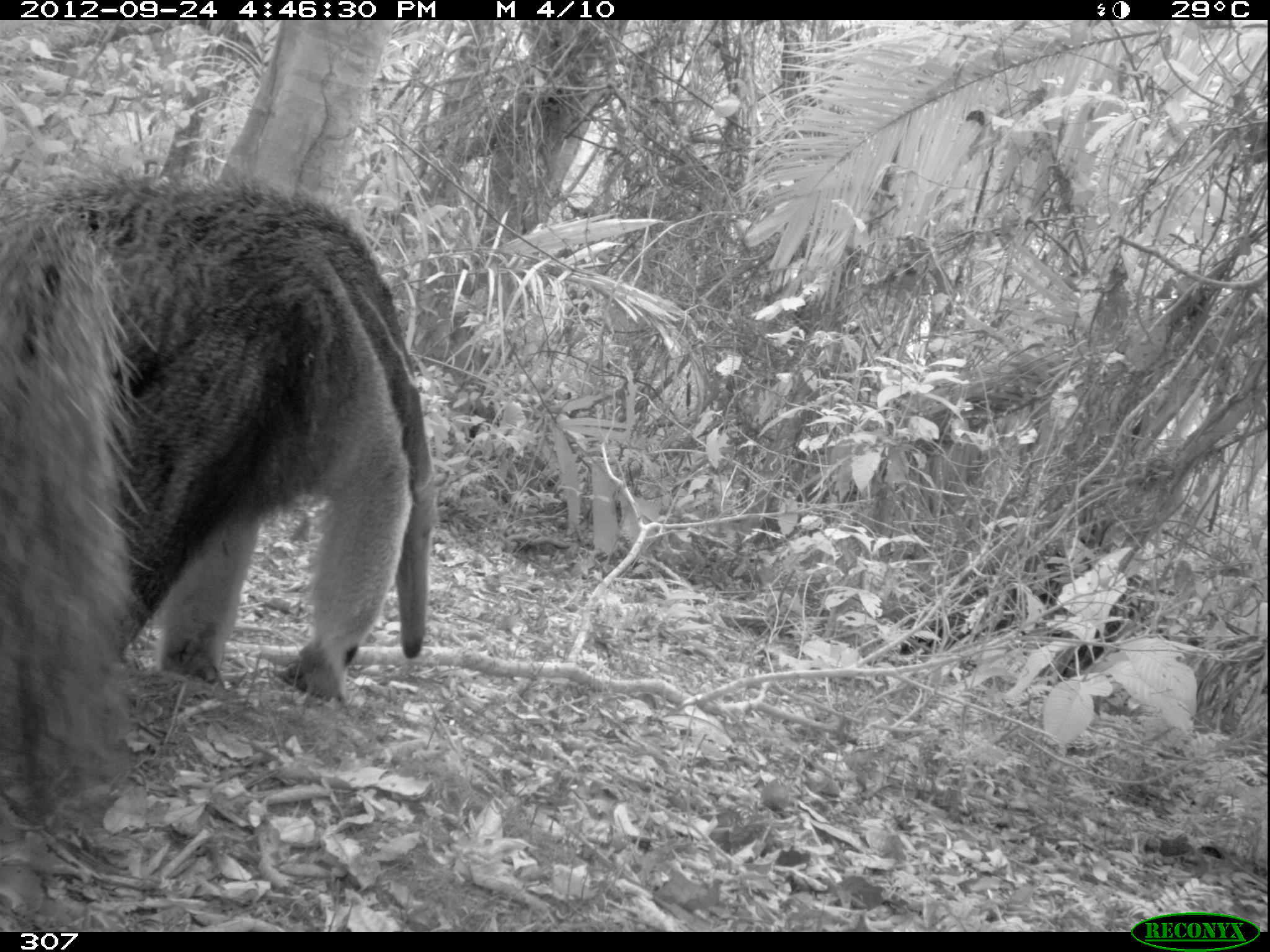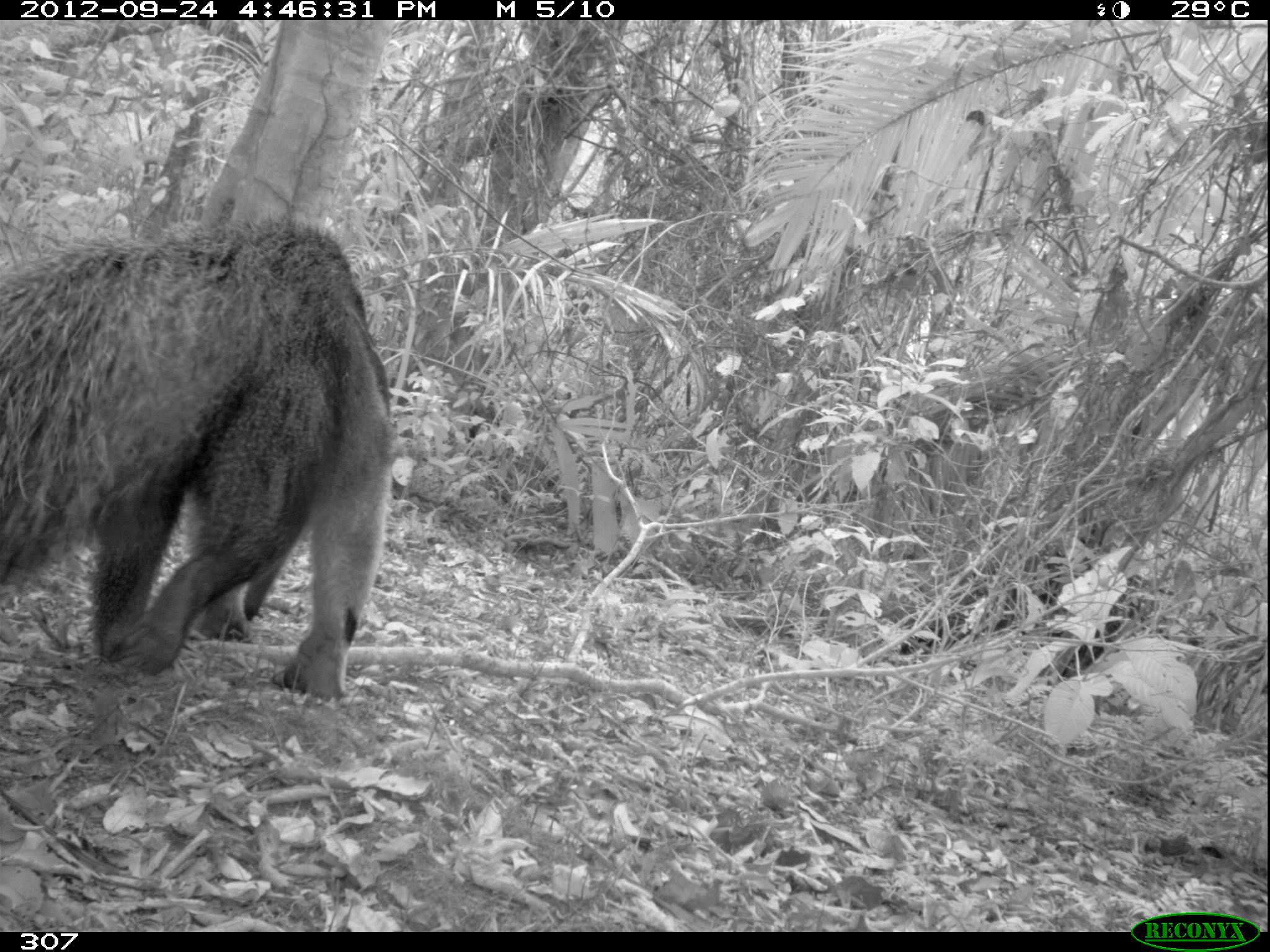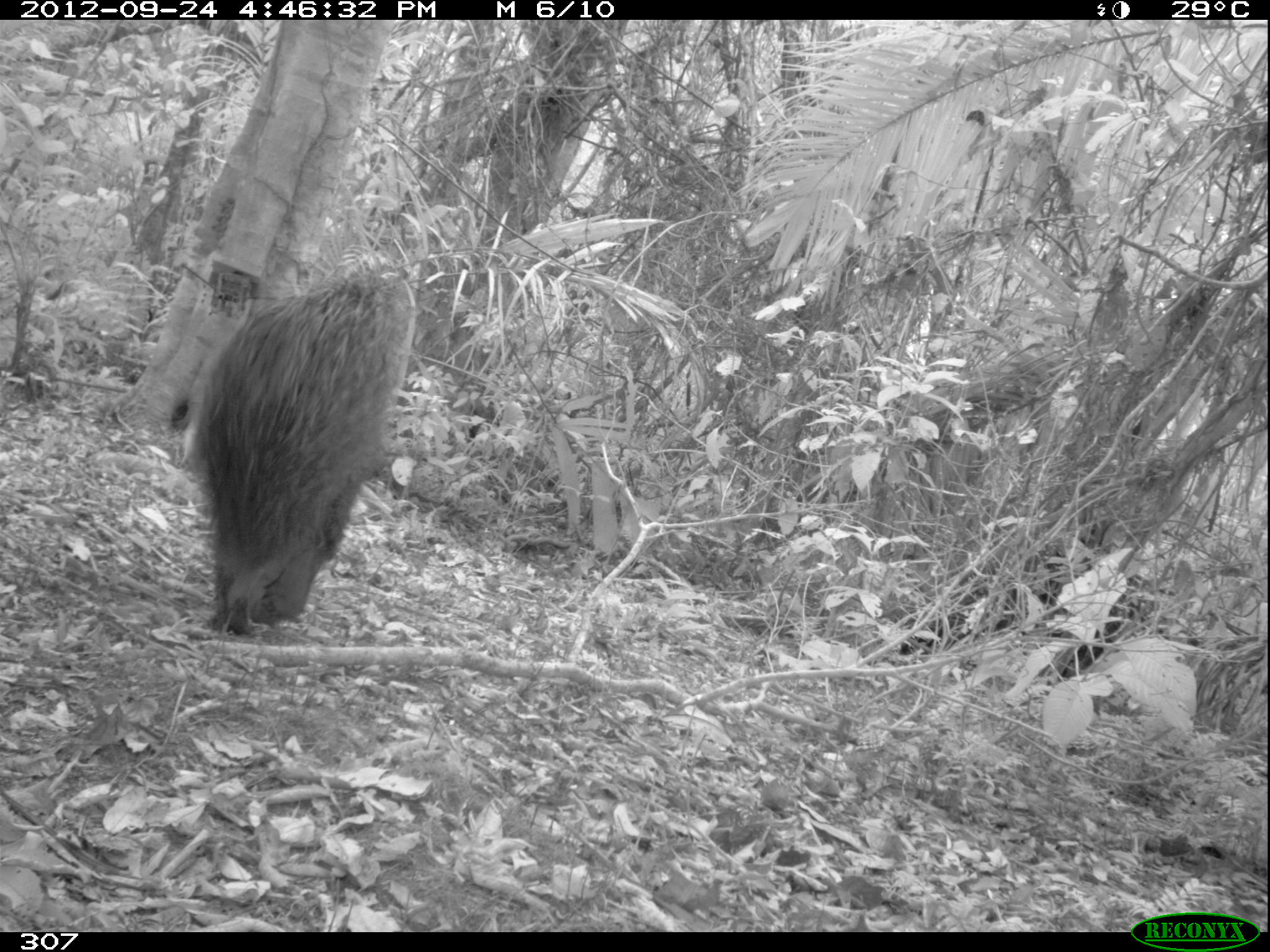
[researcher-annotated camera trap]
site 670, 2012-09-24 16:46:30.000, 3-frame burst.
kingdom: Animalia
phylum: Chordata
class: Mammalia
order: Pilosa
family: Myrmecophagidae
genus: Myrmecophaga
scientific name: Myrmecophaga tridactyla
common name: giant anteater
Myrmecophaga tridactyla (giant anteater).